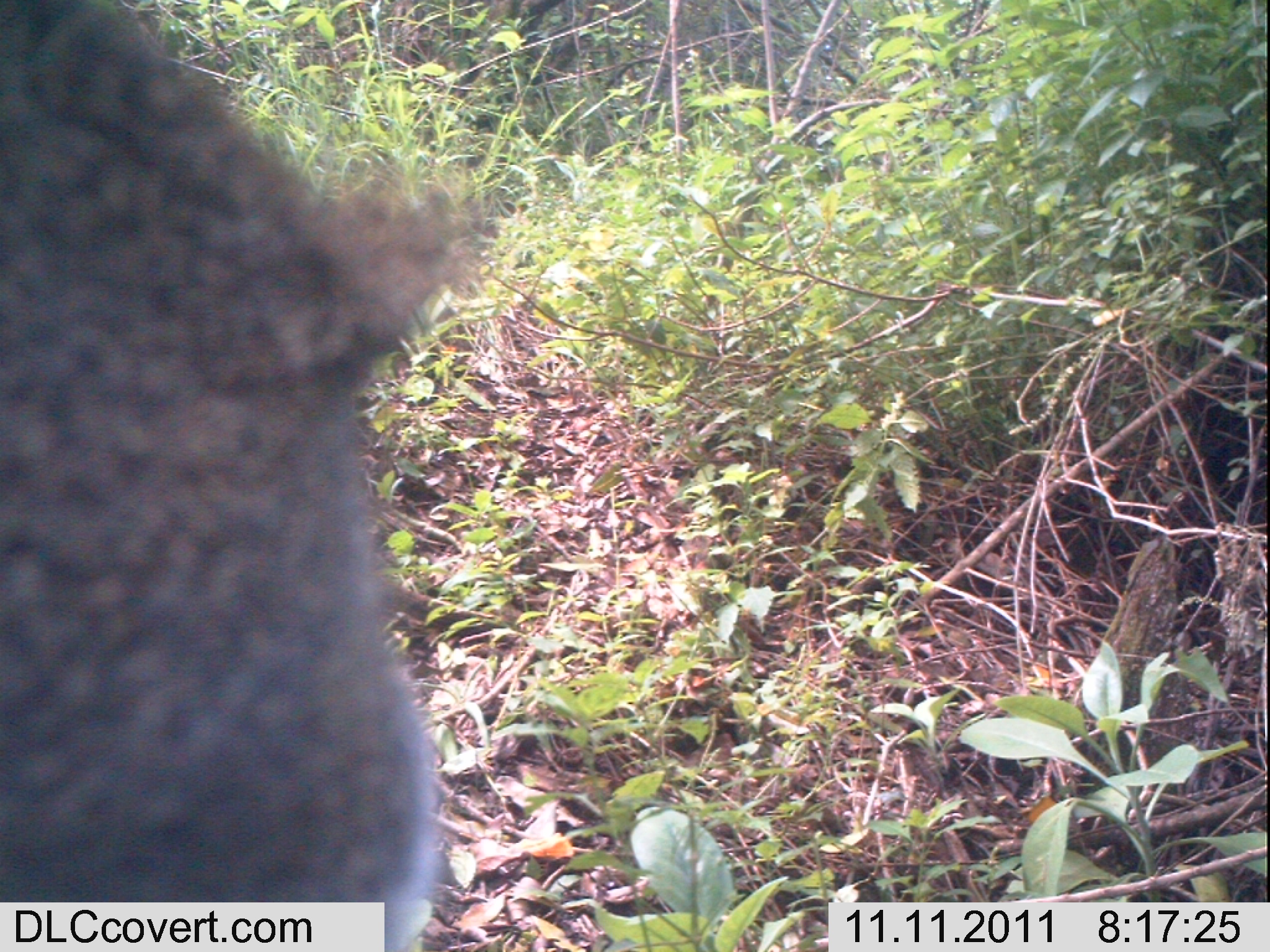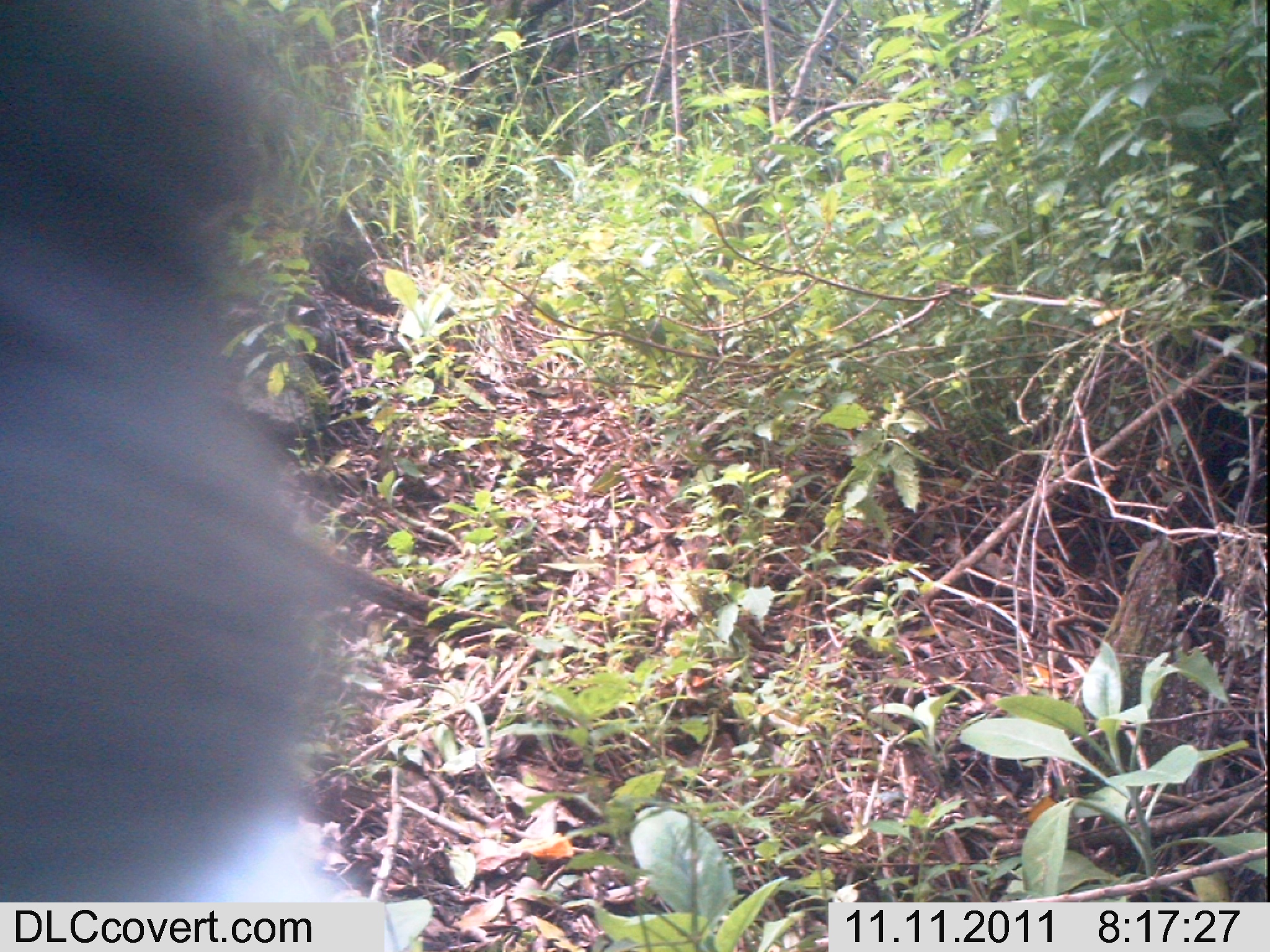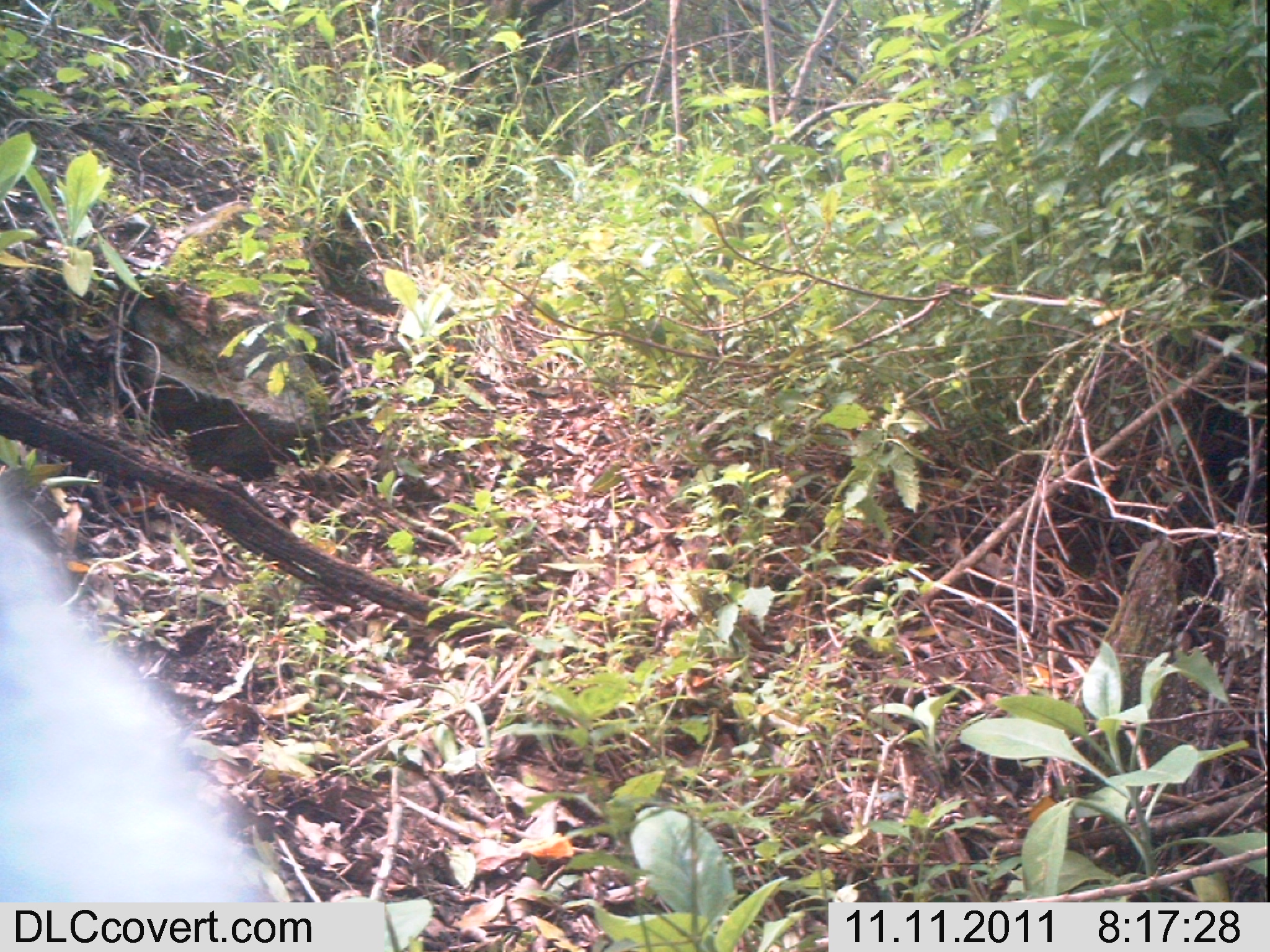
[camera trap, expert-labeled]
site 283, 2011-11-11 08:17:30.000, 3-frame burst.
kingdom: Animalia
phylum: Chordata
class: Mammalia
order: Primates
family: Cercopithecidae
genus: Cercopithecus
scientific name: Cercopithecus erythrogaster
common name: sykes  monkey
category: cercopithecus albogularis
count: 1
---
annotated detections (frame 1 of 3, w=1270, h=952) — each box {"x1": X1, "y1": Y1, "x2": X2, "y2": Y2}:
cercopithecus albogularis: {"x1": 0, "y1": 0, "x2": 493, "y2": 952}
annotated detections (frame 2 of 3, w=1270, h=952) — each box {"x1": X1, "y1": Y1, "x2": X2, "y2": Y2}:
cercopithecus albogularis: {"x1": 0, "y1": 0, "x2": 399, "y2": 902}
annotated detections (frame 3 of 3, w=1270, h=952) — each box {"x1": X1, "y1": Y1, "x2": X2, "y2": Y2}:
cercopithecus albogularis: {"x1": 0, "y1": 468, "x2": 276, "y2": 902}